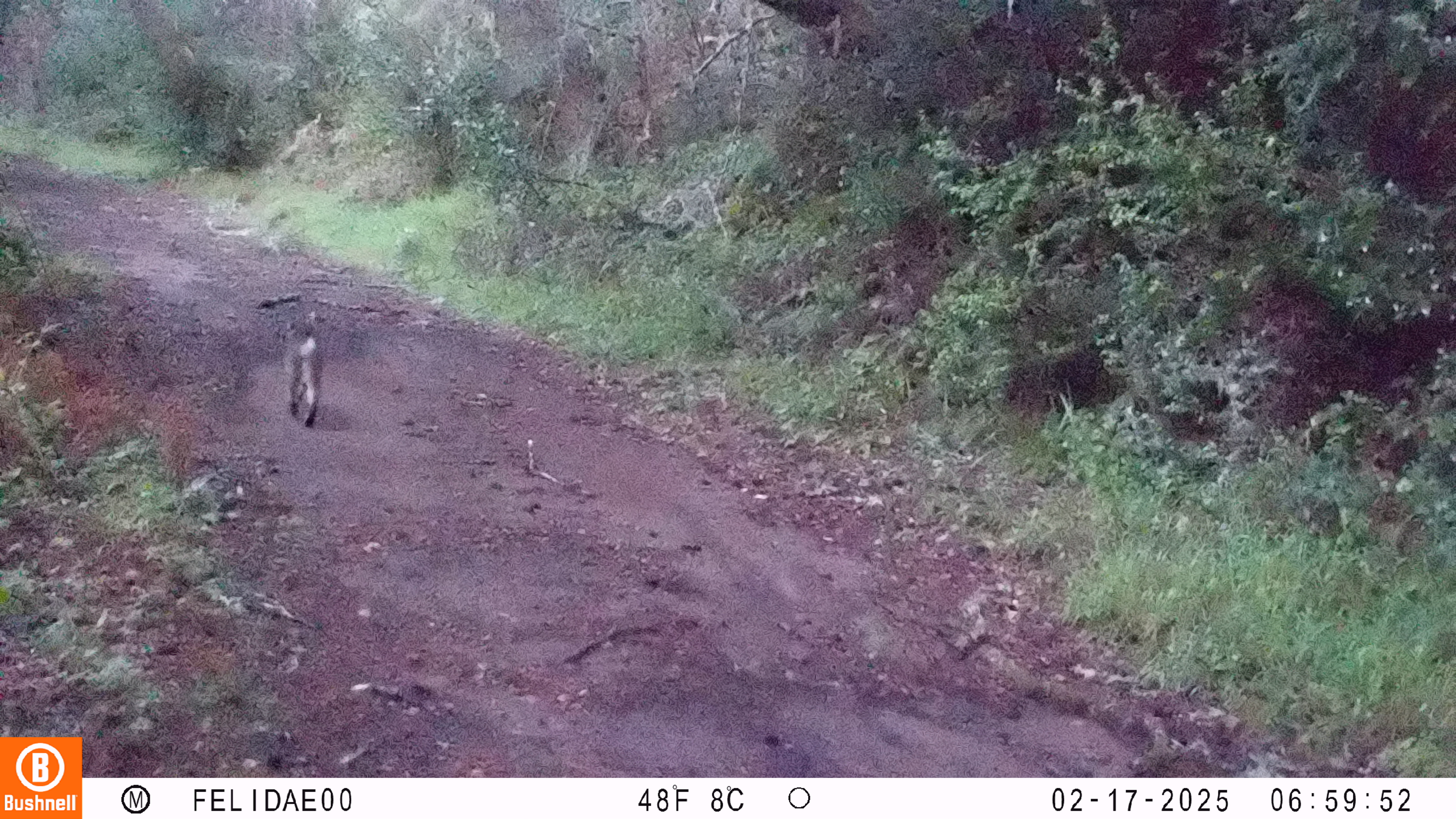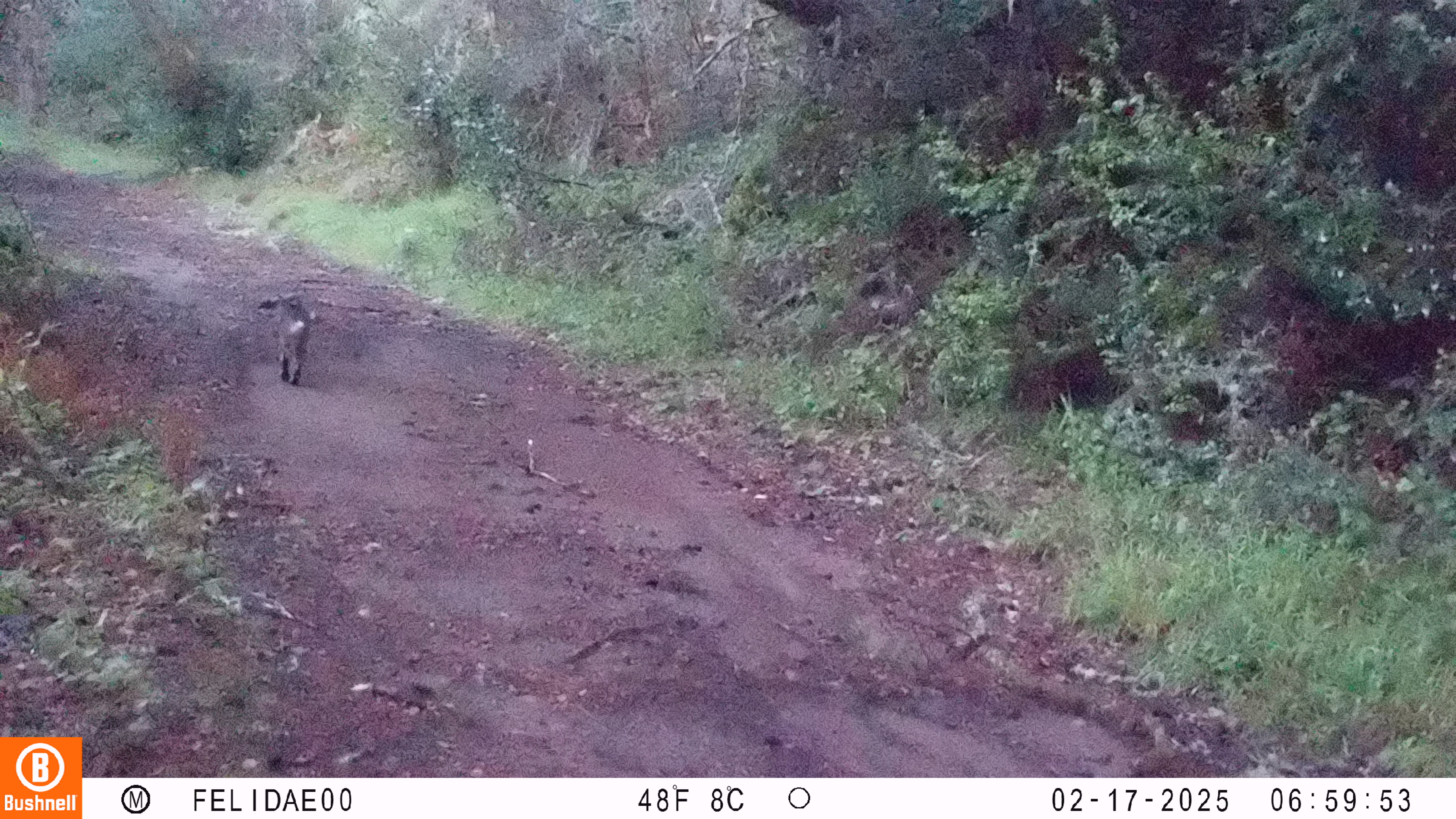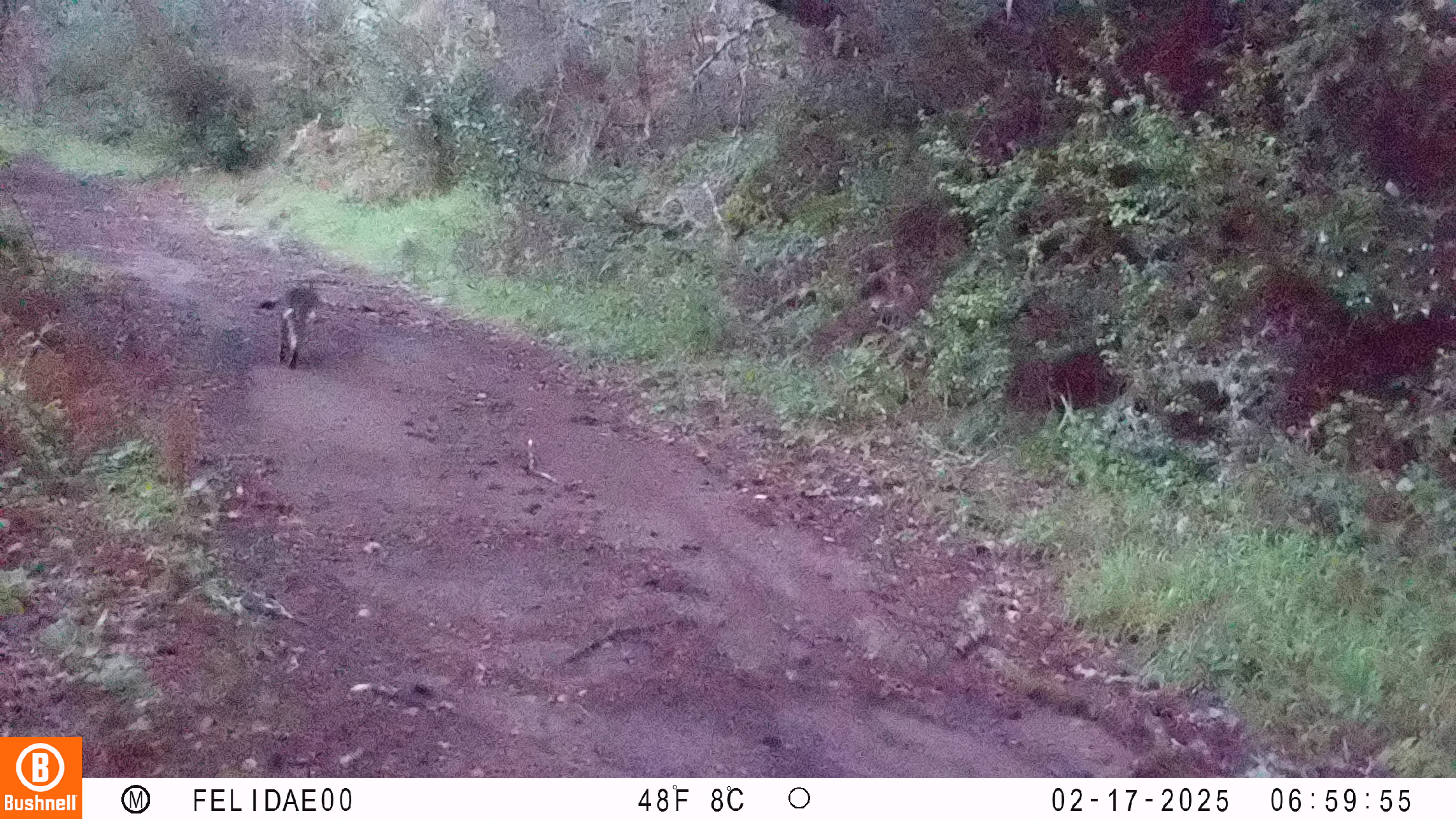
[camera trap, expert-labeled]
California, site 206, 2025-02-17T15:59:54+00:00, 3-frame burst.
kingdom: Animalia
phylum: Chordata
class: Mammalia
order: Carnivora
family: Felidae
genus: Lynx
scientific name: Lynx rufus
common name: bobcat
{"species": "bobcat (Lynx rufus)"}